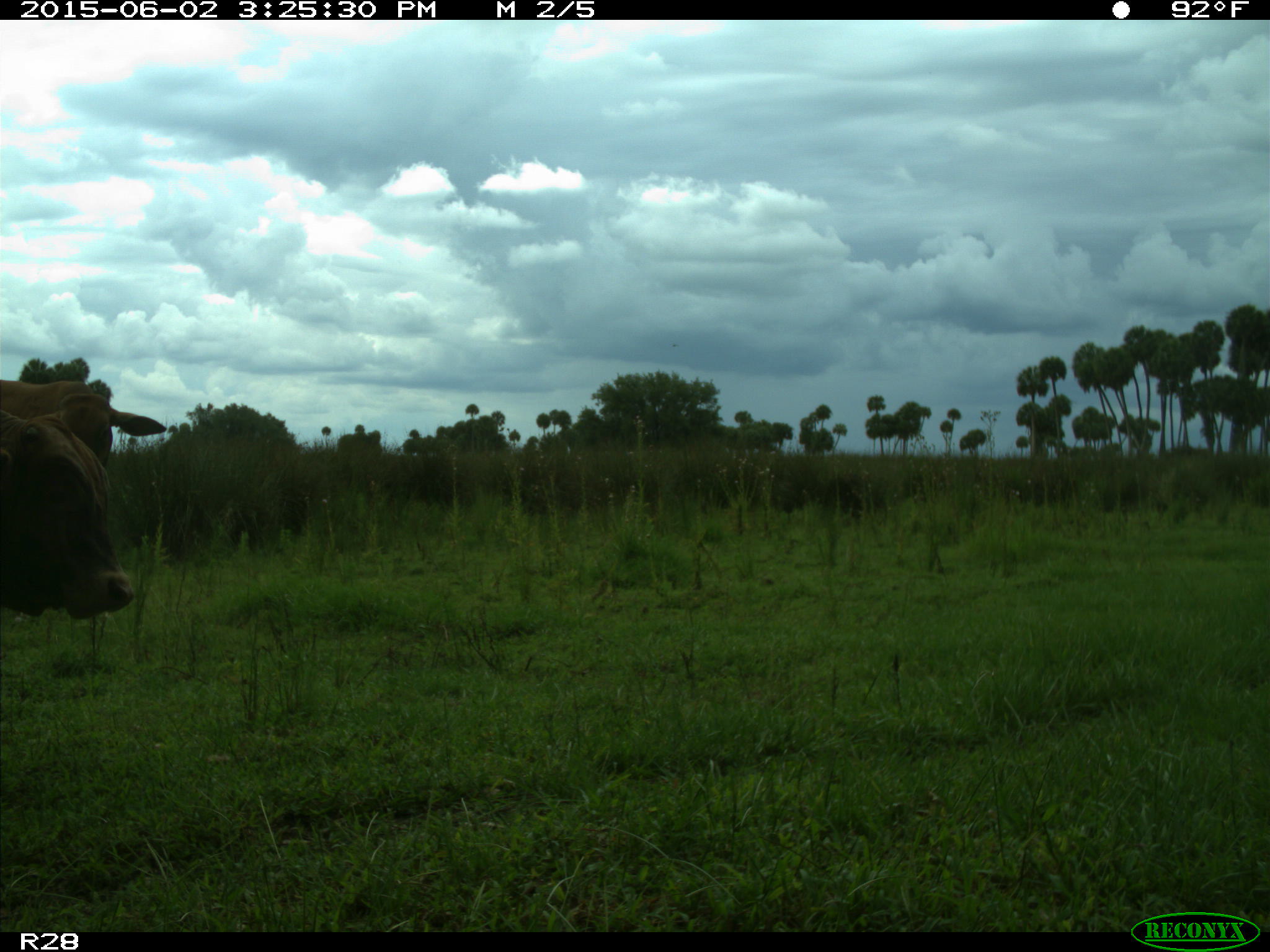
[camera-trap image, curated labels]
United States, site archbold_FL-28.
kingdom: Animalia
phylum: Chordata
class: Mammalia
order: Artiodactyla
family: Bovidae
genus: Bos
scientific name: Bos taurus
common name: domestic cow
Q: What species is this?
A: Bos taurus (domestic cow).